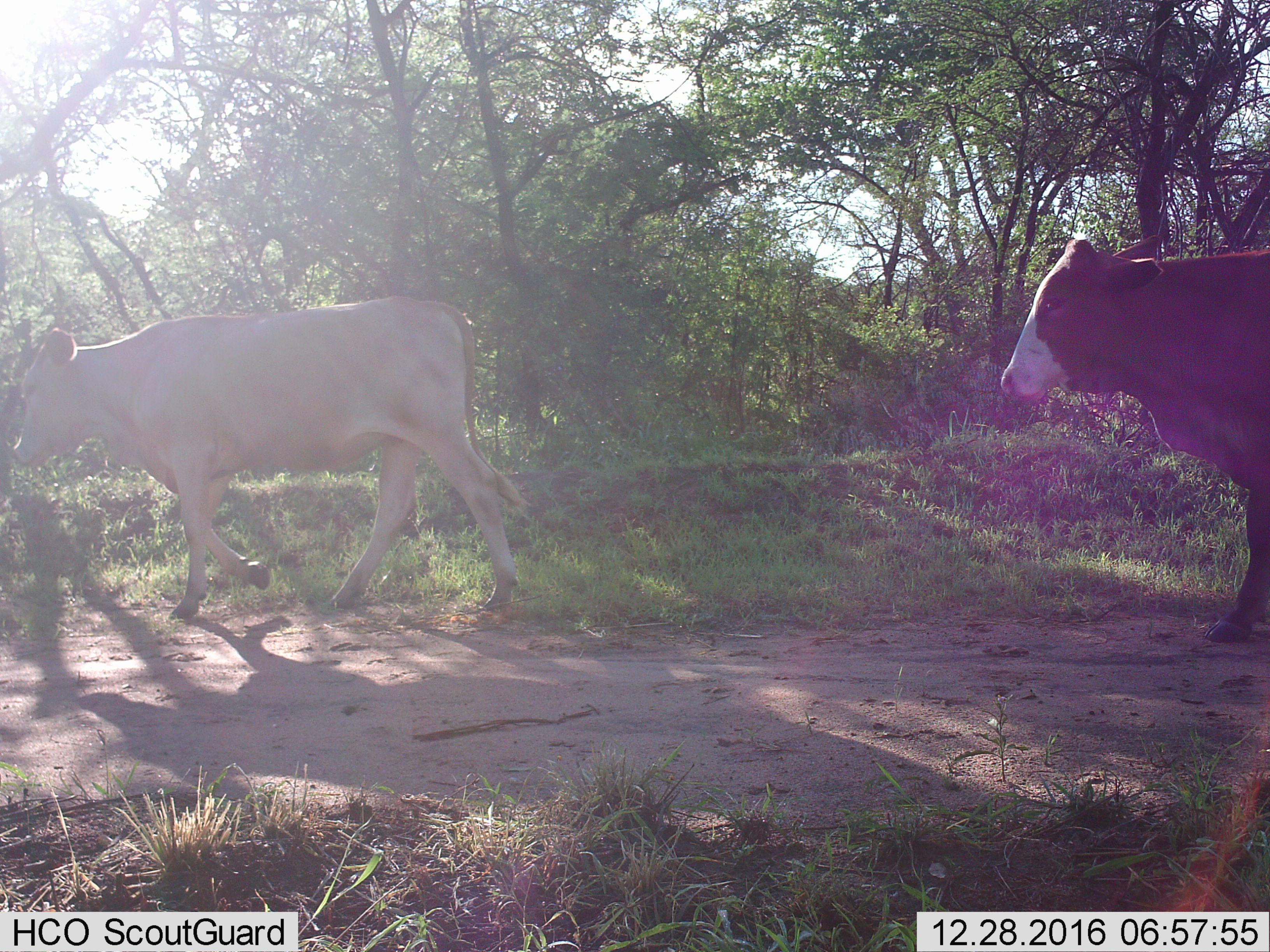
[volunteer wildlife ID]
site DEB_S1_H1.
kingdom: Animalia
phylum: Chordata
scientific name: Vertebrata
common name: domestic animal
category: domesticanimal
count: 2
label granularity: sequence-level